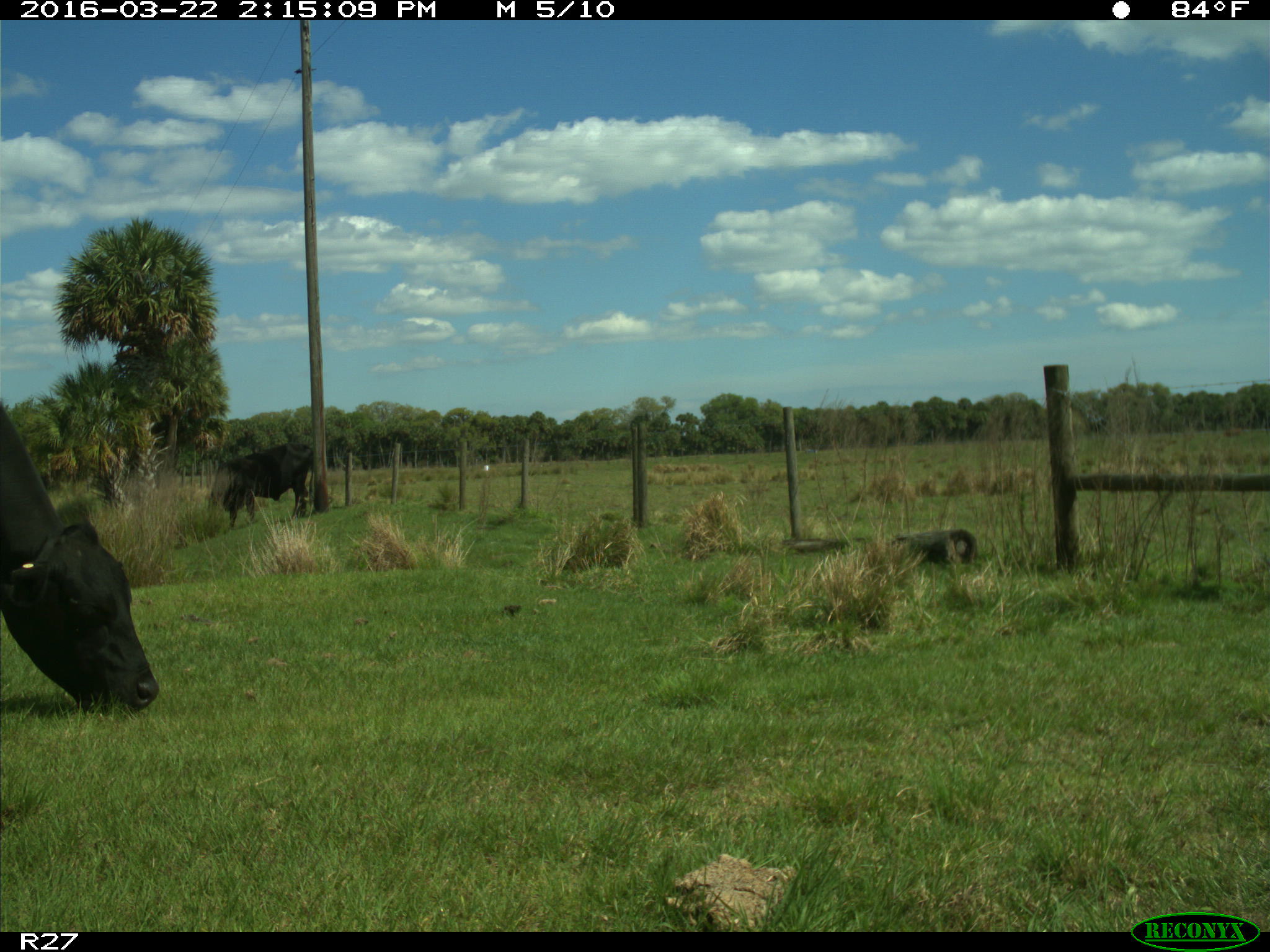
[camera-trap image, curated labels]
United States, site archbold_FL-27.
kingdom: Animalia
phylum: Chordata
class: Mammalia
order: Artiodactyla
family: Bovidae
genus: Bos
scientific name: Bos taurus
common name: domestic cow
Bos taurus (domestic cow).